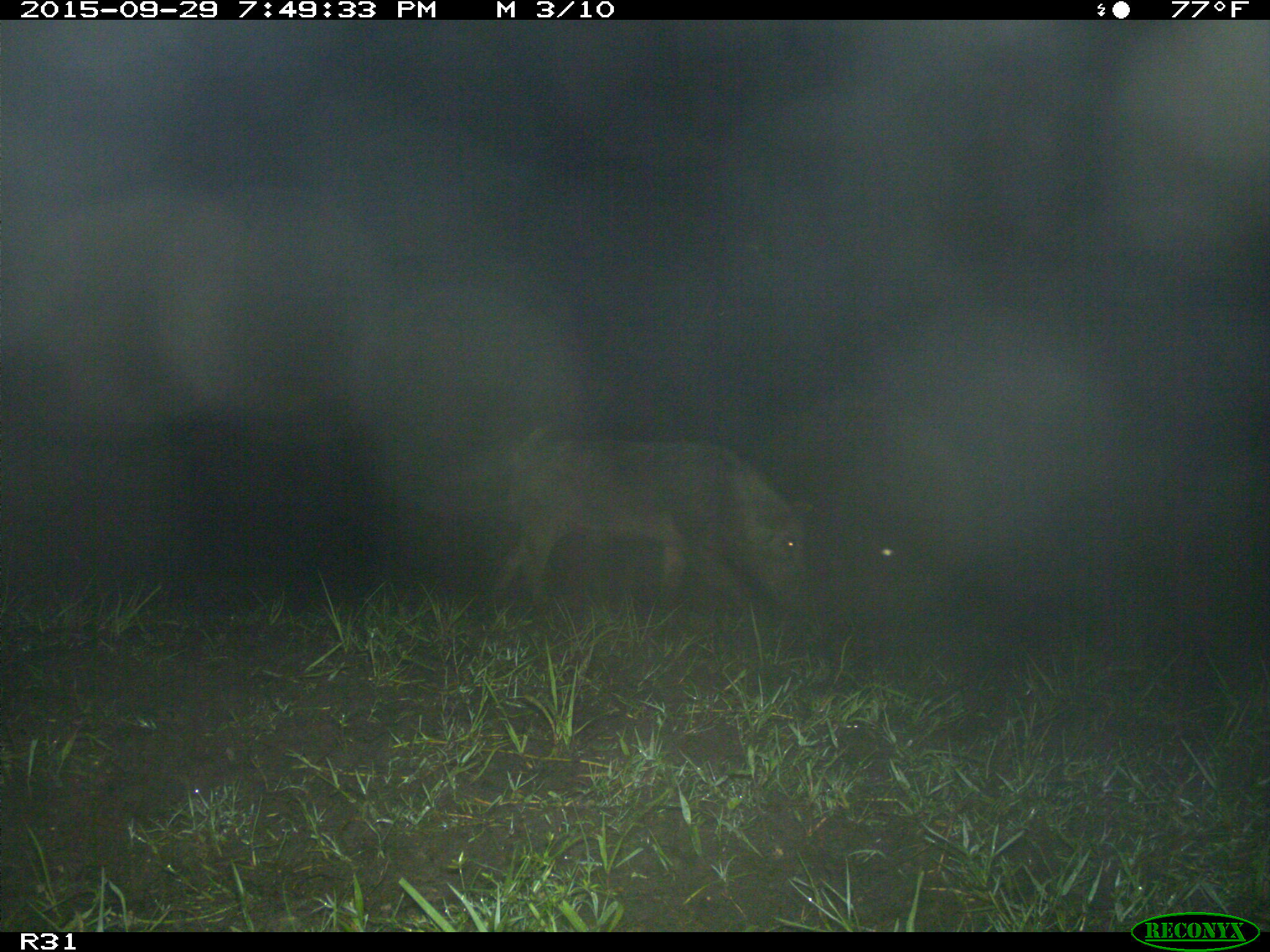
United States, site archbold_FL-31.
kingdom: Animalia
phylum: Chordata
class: Mammalia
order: Artiodactyla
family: Suidae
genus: Sus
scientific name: Sus scrofa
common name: wild boar